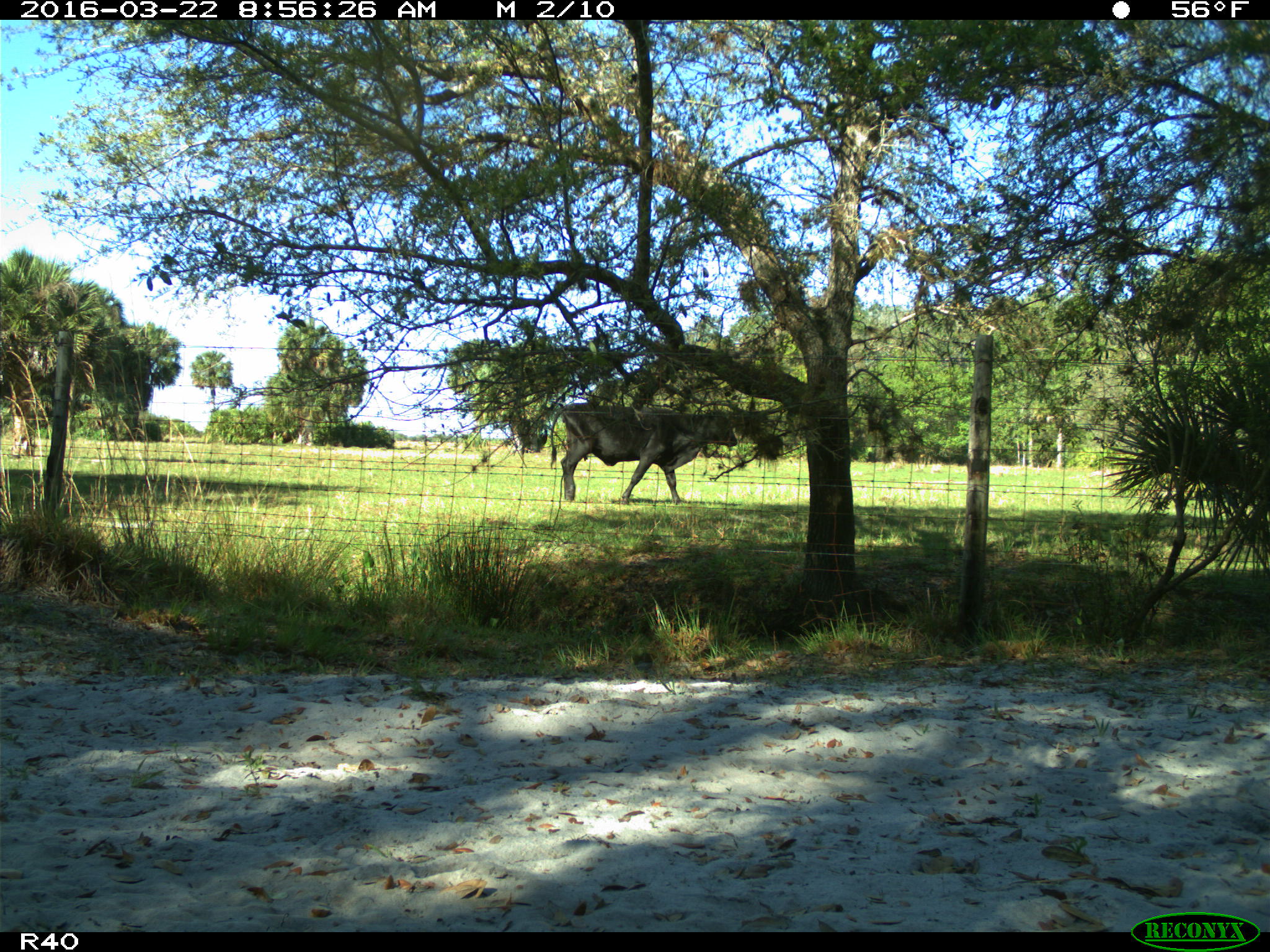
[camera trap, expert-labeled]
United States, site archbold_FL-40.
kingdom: Animalia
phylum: Chordata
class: Mammalia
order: Artiodactyla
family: Bovidae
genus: Bos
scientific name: Bos taurus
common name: domestic cow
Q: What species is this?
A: Bos taurus (domestic cow).